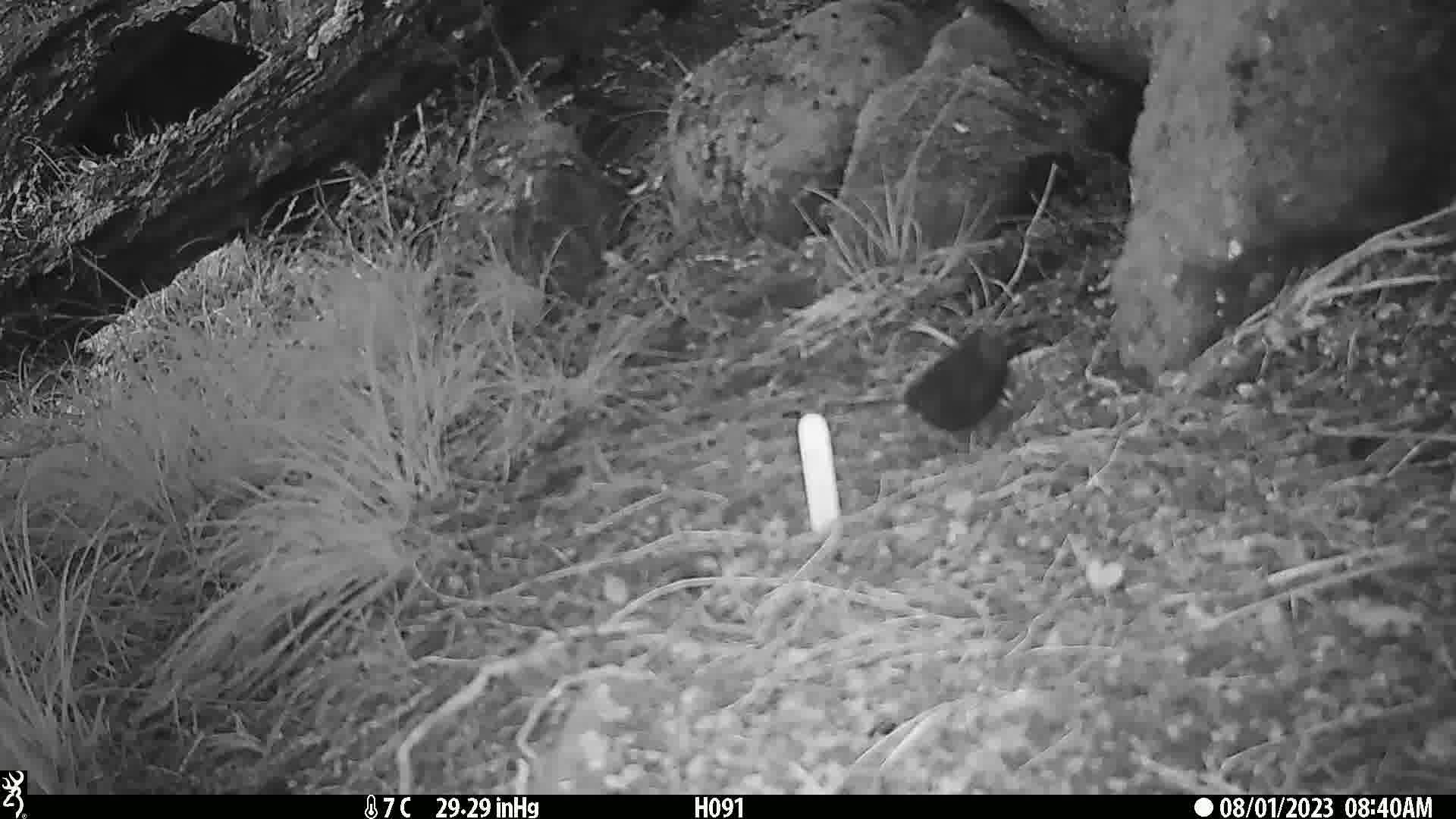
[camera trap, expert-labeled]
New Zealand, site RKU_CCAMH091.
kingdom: Animalia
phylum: Chordata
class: Aves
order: Passeriformes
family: Turdidae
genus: Turdus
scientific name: Turdus merula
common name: eurasian blackbird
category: blackbird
Blackbird (eurasian blackbird) (Turdus merula).